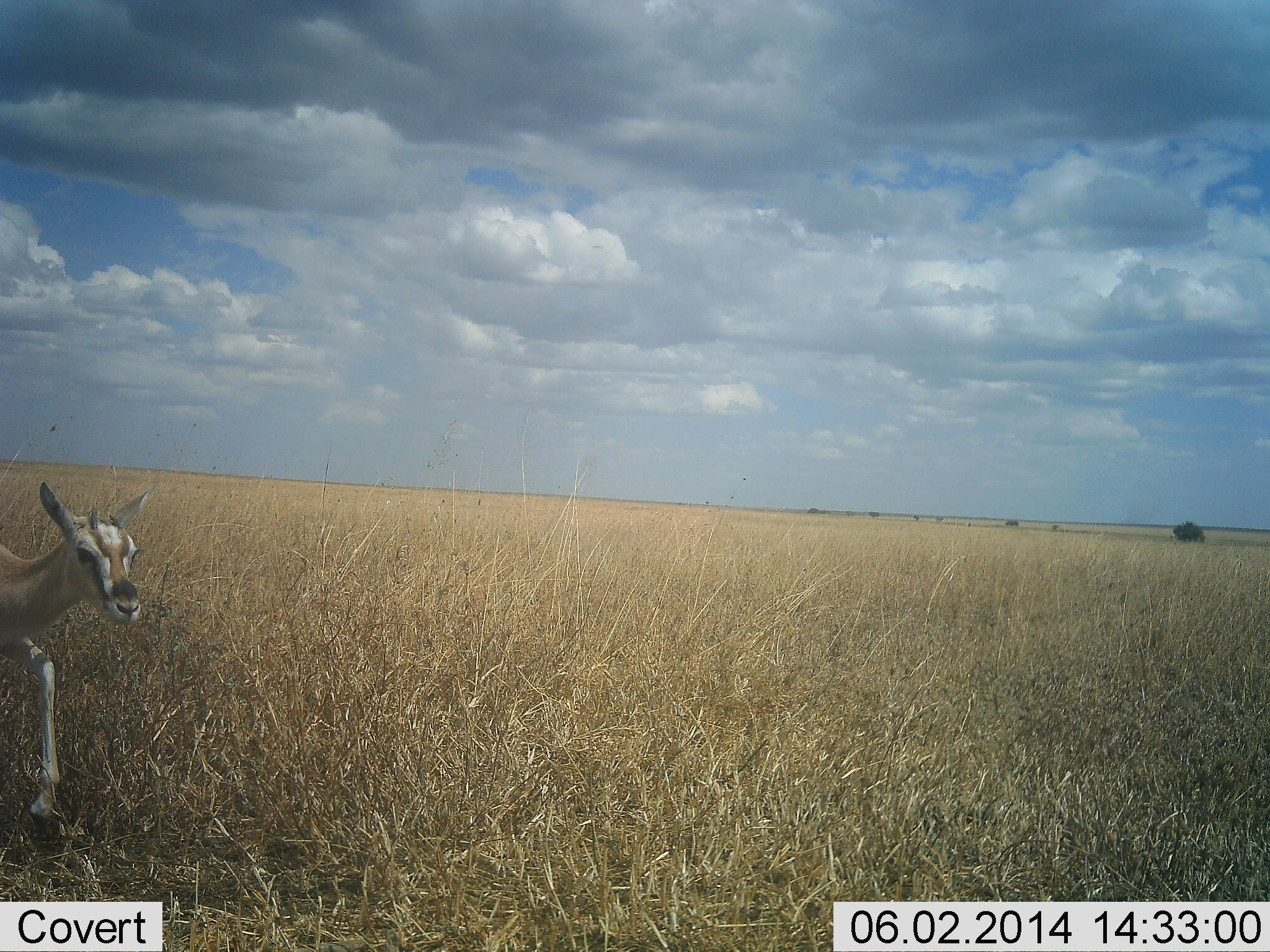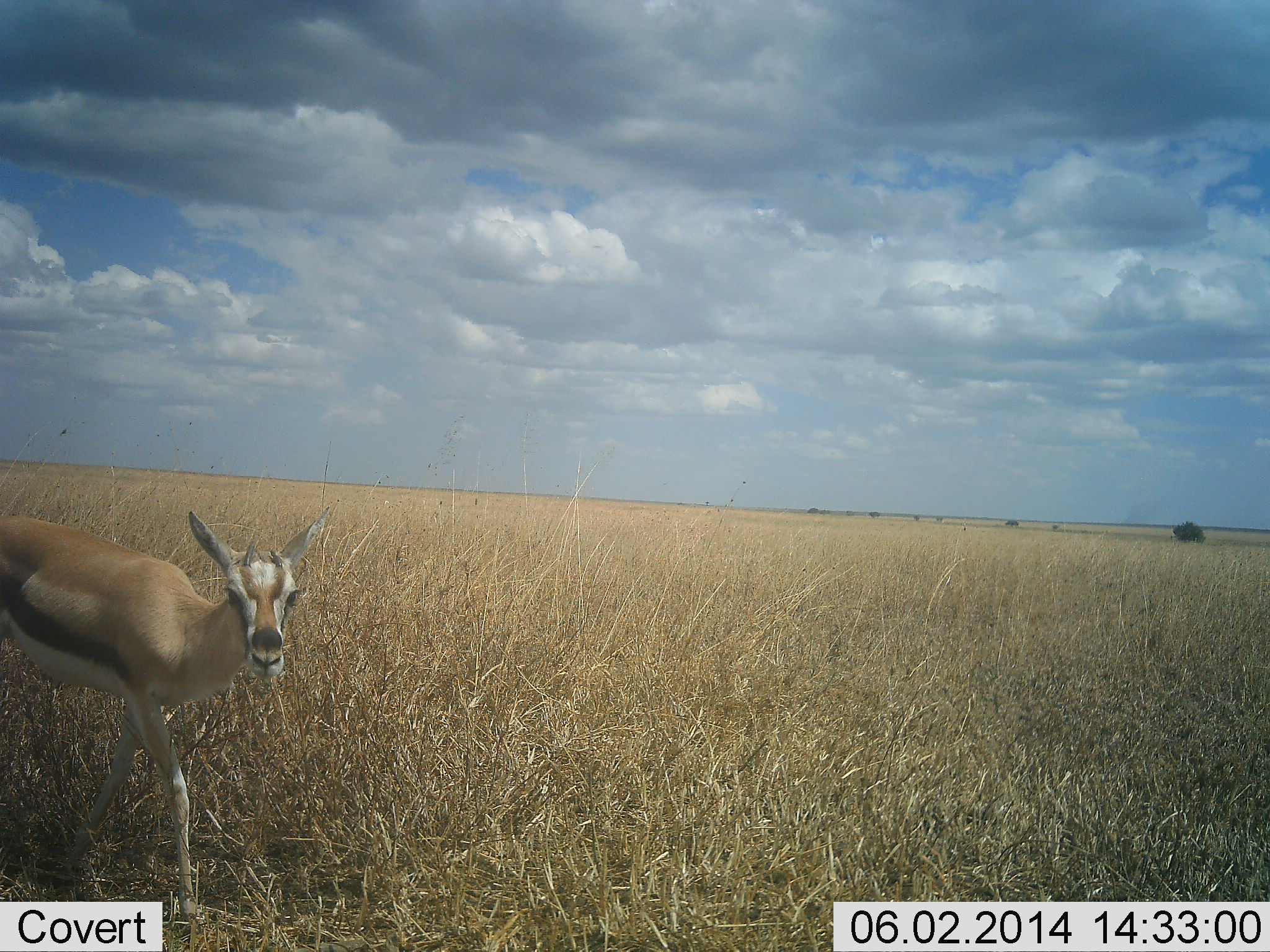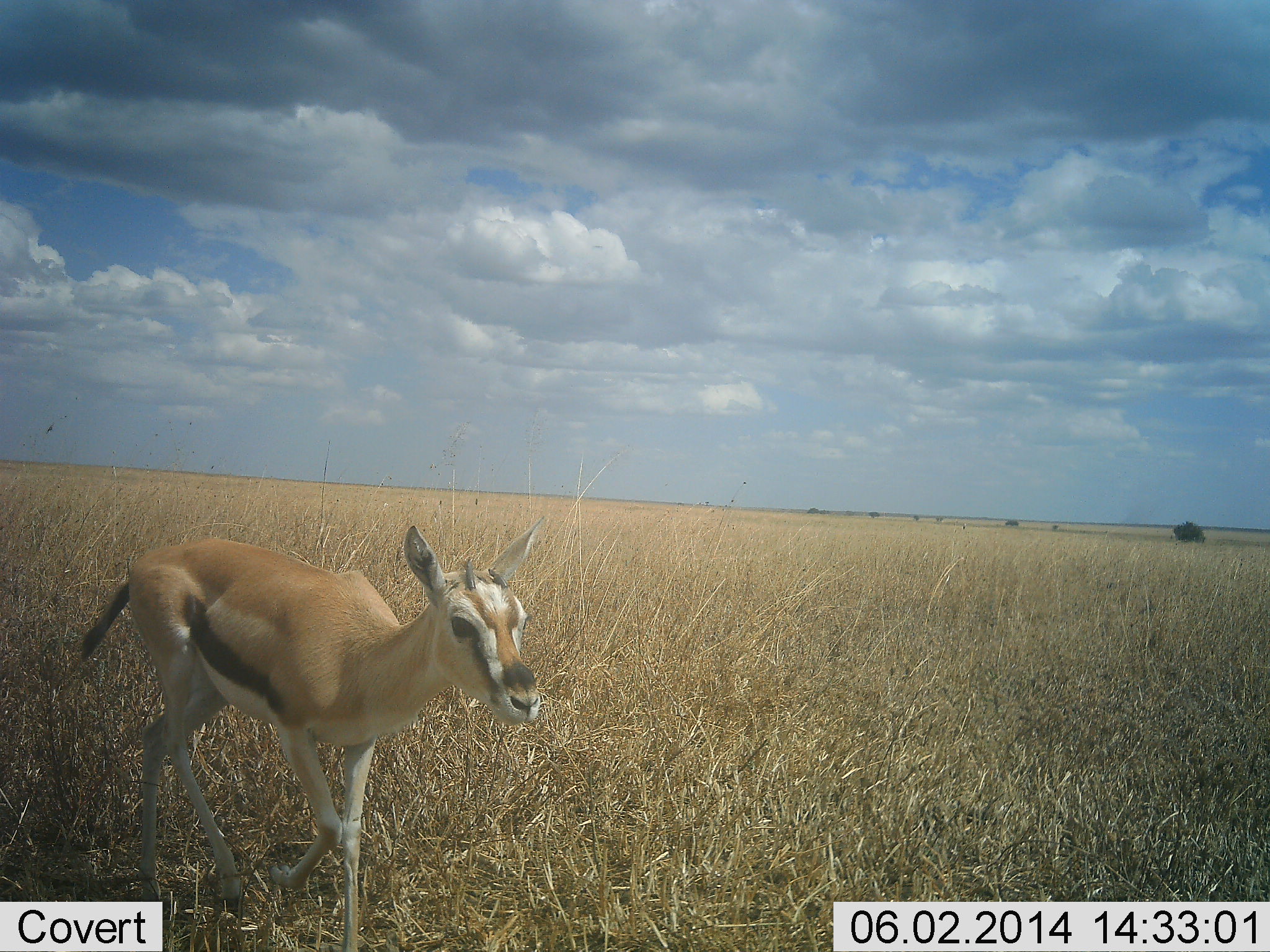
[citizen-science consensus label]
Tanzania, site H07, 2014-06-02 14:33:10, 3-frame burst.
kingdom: Animalia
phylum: Chordata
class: Mammalia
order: Artiodactyla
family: Bovidae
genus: Eudorcas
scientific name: Eudorcas thomsonii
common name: thomson's gazelle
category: gazellethomsons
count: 1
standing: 0%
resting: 0%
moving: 90%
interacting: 10%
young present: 10%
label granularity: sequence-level